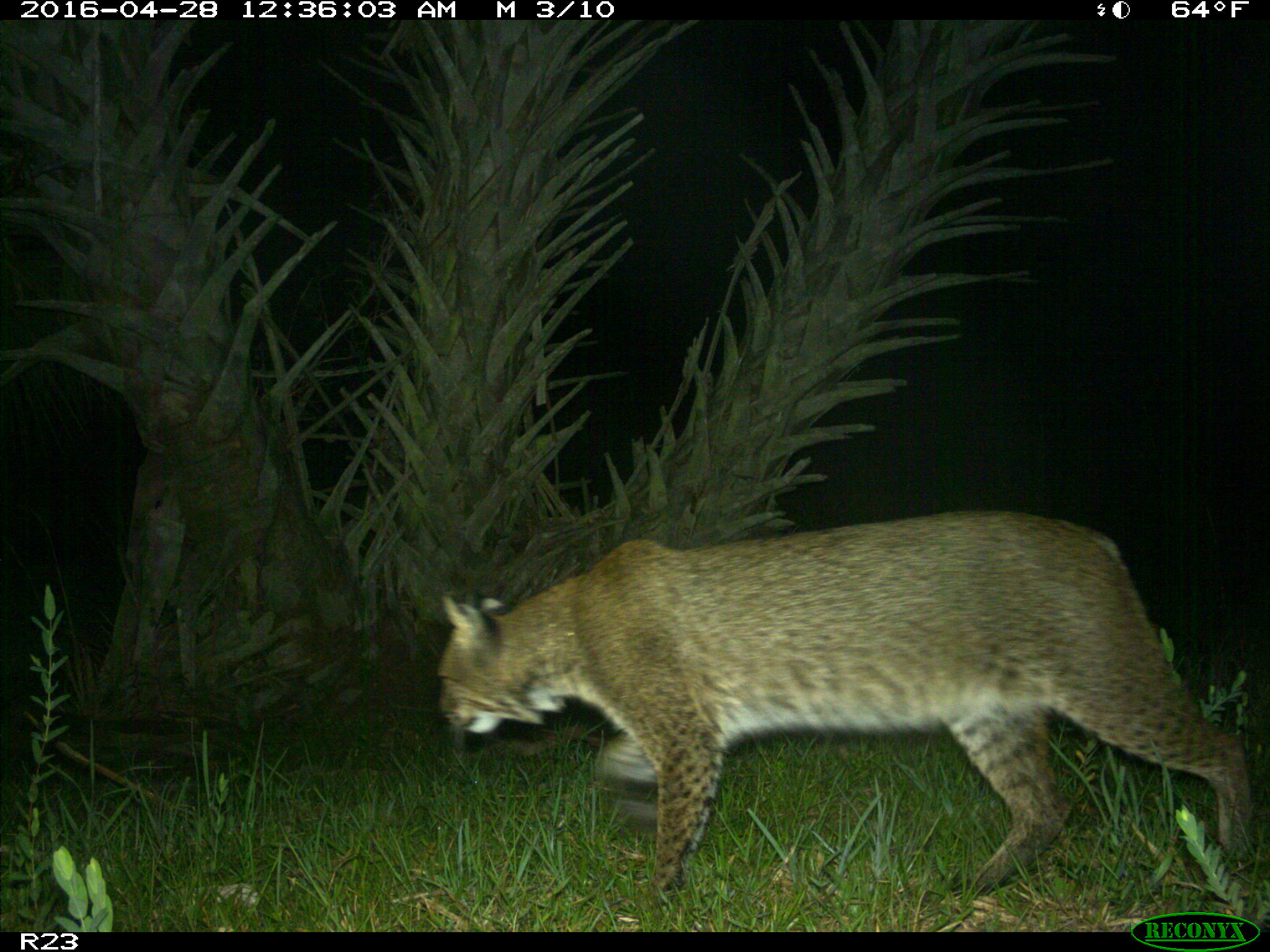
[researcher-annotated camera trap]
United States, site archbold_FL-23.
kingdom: Animalia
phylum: Chordata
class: Mammalia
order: Carnivora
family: Felidae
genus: Lynx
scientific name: Lynx rufus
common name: bobcat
Lynx rufus (bobcat).